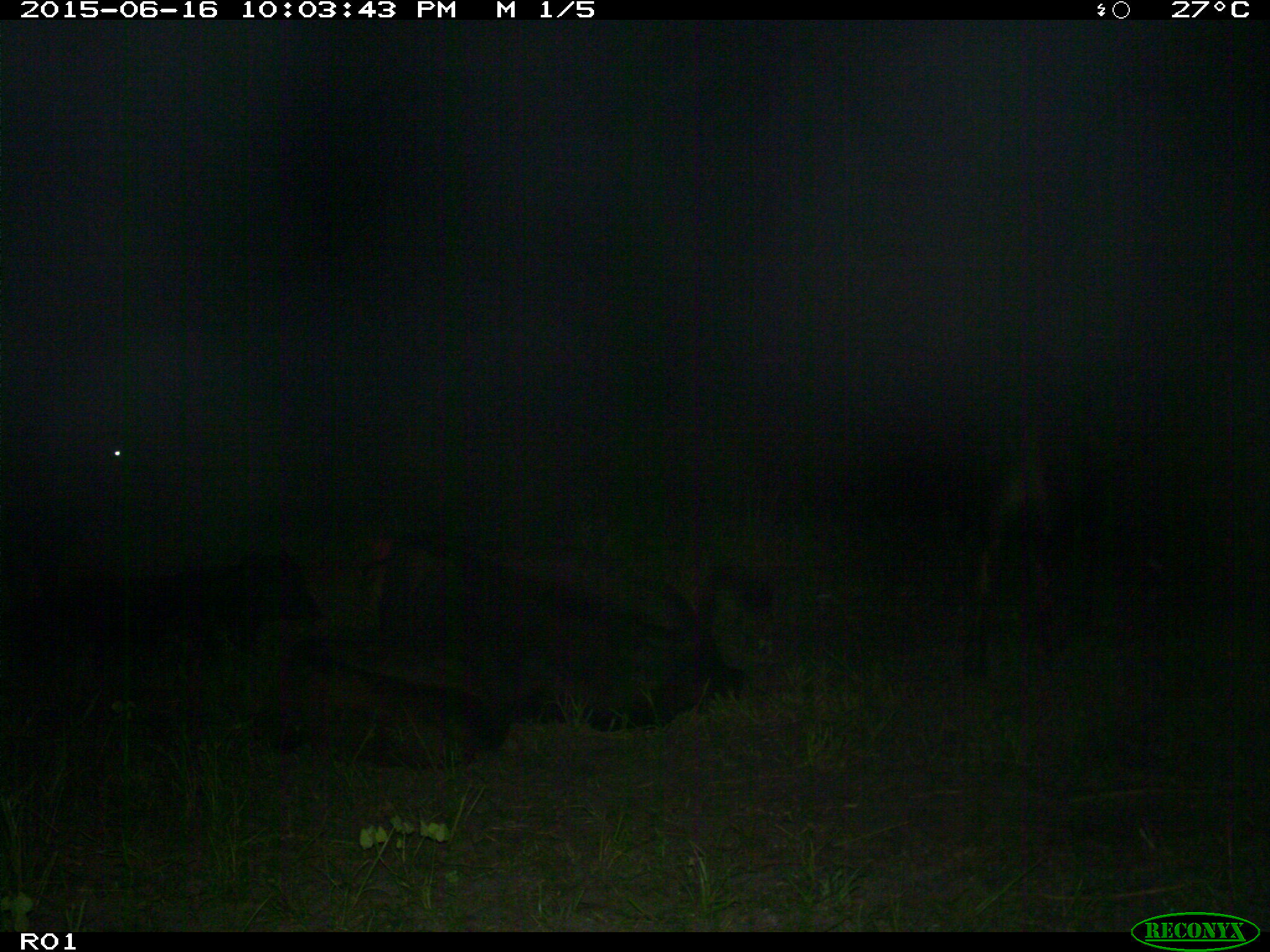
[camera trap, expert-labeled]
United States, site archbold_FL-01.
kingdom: Animalia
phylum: Chordata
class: Mammalia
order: Artiodactyla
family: Bovidae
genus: Bos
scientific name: Bos taurus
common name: domestic cow